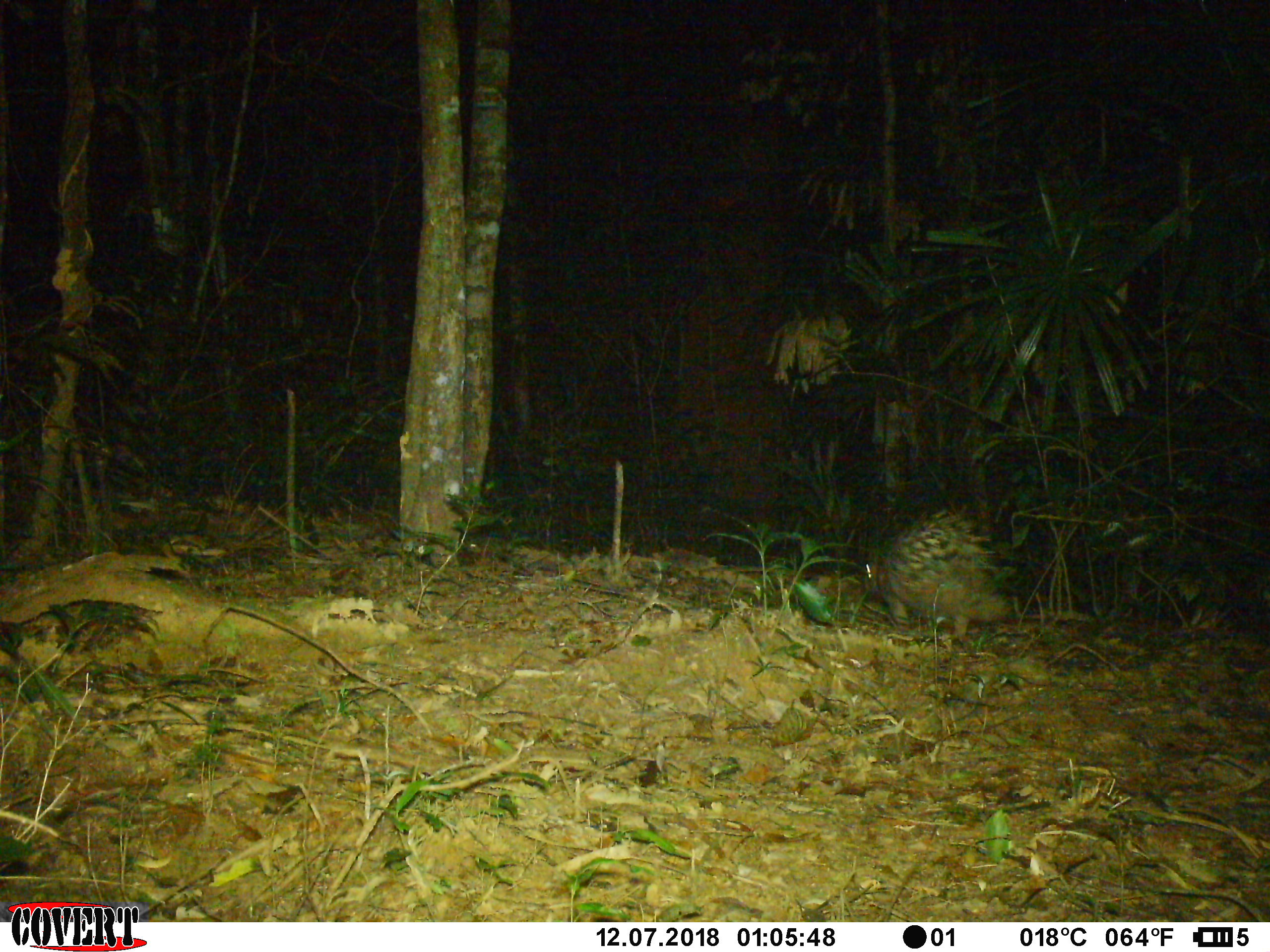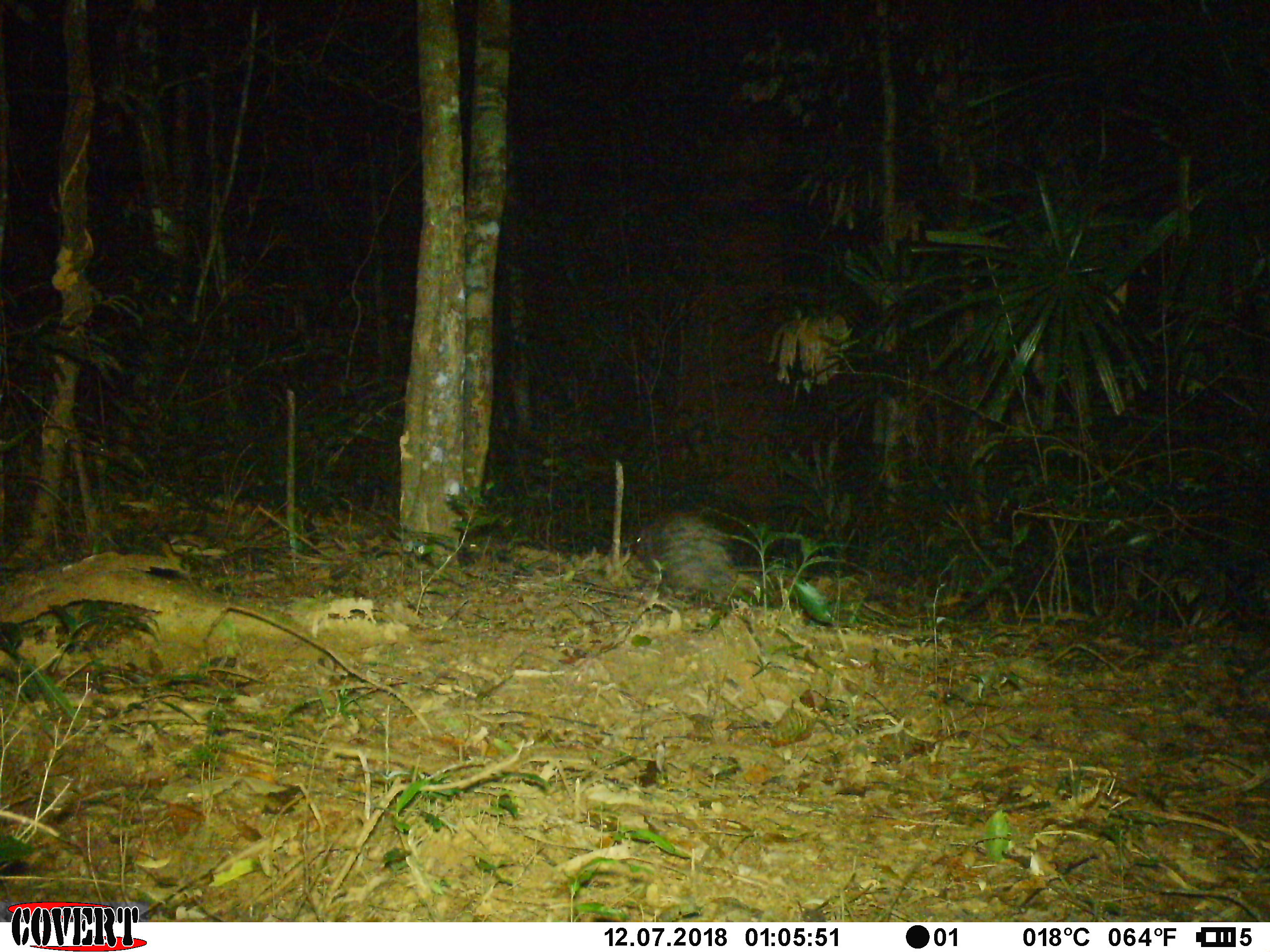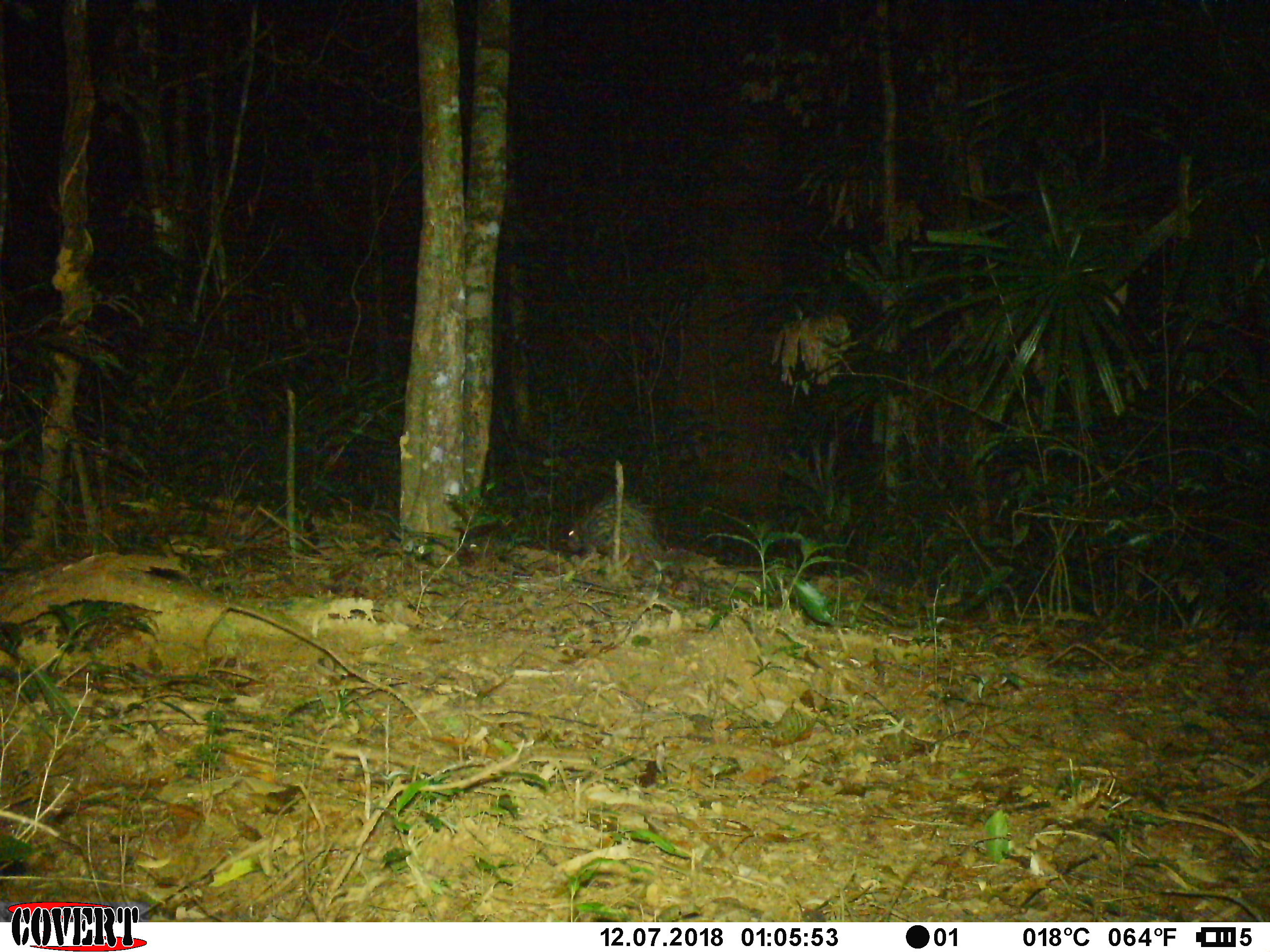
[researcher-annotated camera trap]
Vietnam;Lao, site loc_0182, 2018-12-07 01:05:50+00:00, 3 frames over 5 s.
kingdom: Animalia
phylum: Chordata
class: Mammalia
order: Rodentia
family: Hystricidae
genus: Hystrix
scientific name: Hystrix brachyura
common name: malayan porcupine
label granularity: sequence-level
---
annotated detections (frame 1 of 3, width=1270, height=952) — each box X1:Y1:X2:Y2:
malayan porcupine: 863:509:1012:639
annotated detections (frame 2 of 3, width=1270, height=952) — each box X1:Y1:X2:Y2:
malayan porcupine: 631:511:731:600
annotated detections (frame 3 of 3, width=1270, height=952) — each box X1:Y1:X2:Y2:
malayan porcupine: 566:493:660:569